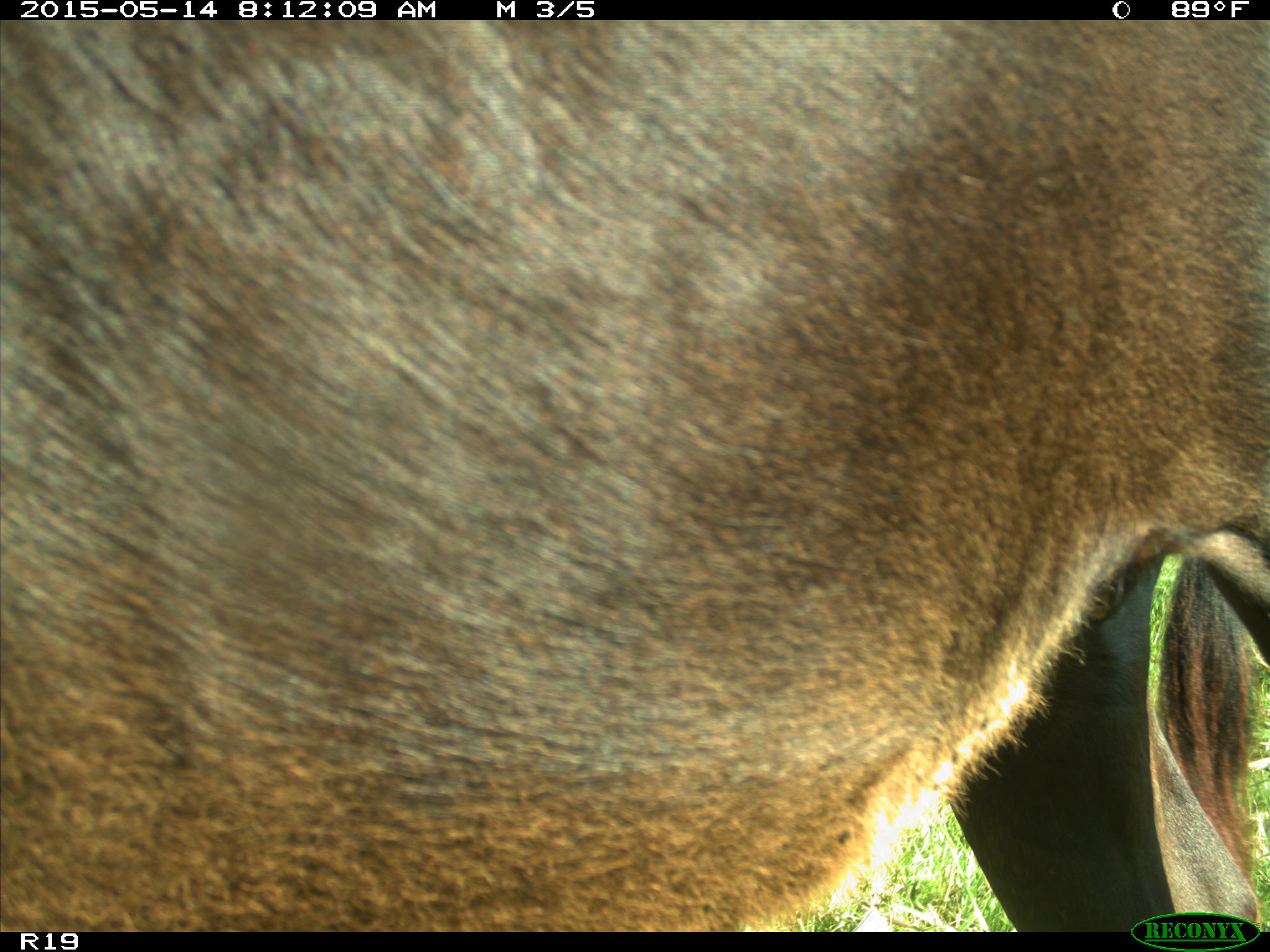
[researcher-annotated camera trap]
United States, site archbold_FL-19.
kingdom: Animalia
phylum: Chordata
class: Mammalia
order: Artiodactyla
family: Bovidae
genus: Bos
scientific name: Bos taurus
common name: domestic cow